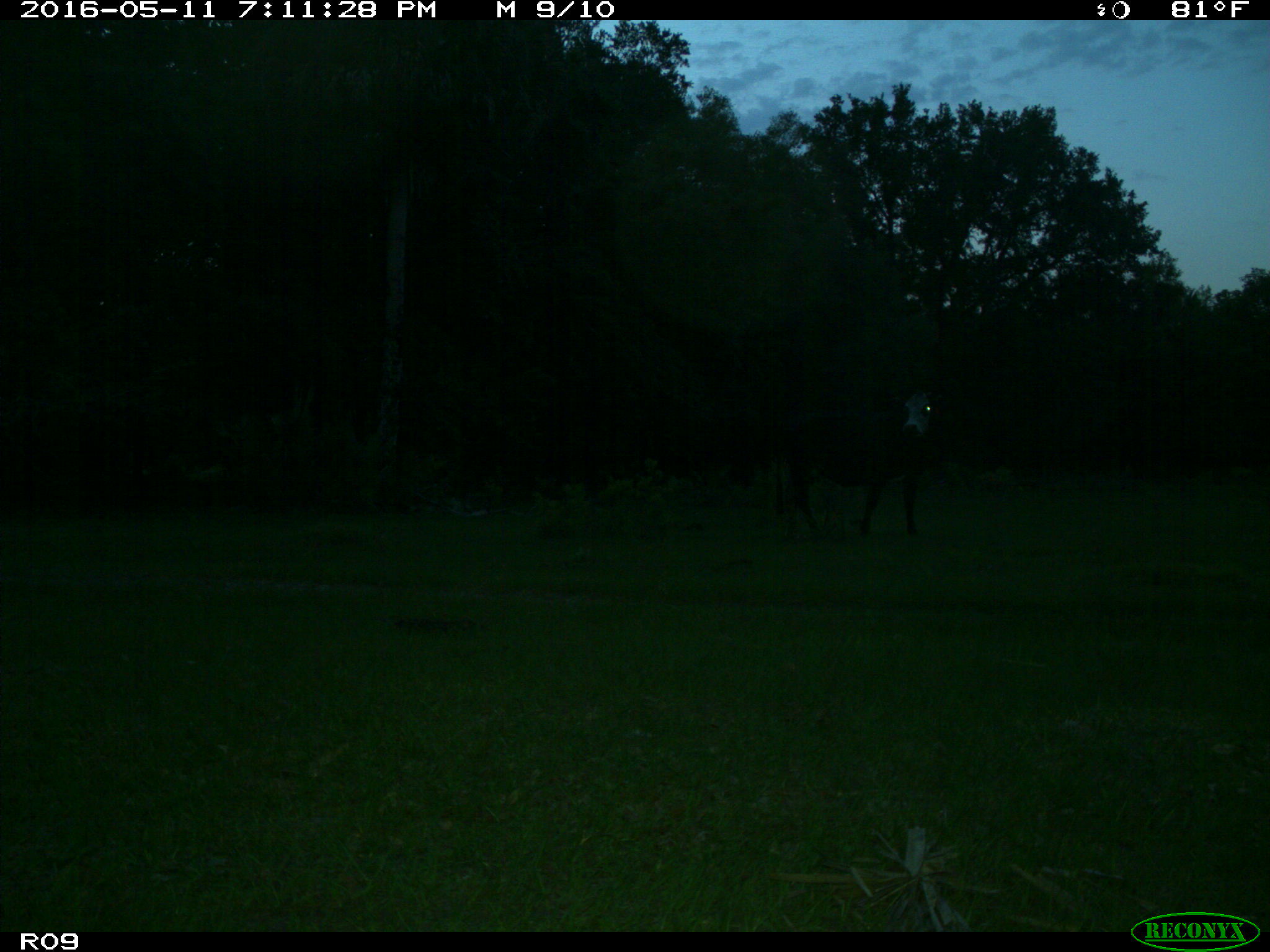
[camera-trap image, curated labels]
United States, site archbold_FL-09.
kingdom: Animalia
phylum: Chordata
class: Mammalia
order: Artiodactyla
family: Bovidae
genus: Bos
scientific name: Bos taurus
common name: domestic cow